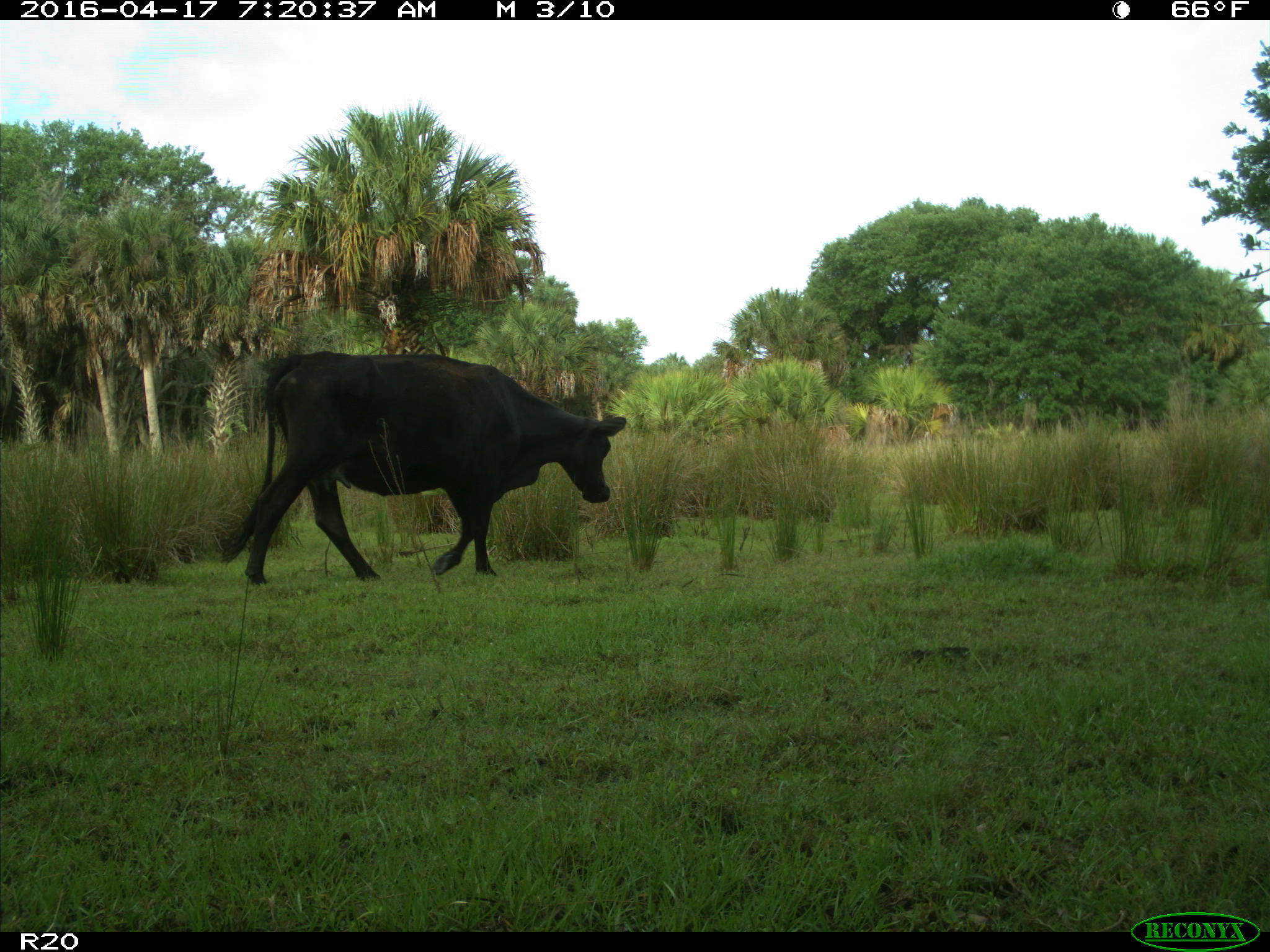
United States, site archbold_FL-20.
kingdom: Animalia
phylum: Chordata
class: Mammalia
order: Artiodactyla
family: Bovidae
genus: Bos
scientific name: Bos taurus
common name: domestic cow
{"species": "Bos taurus (domestic cow)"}